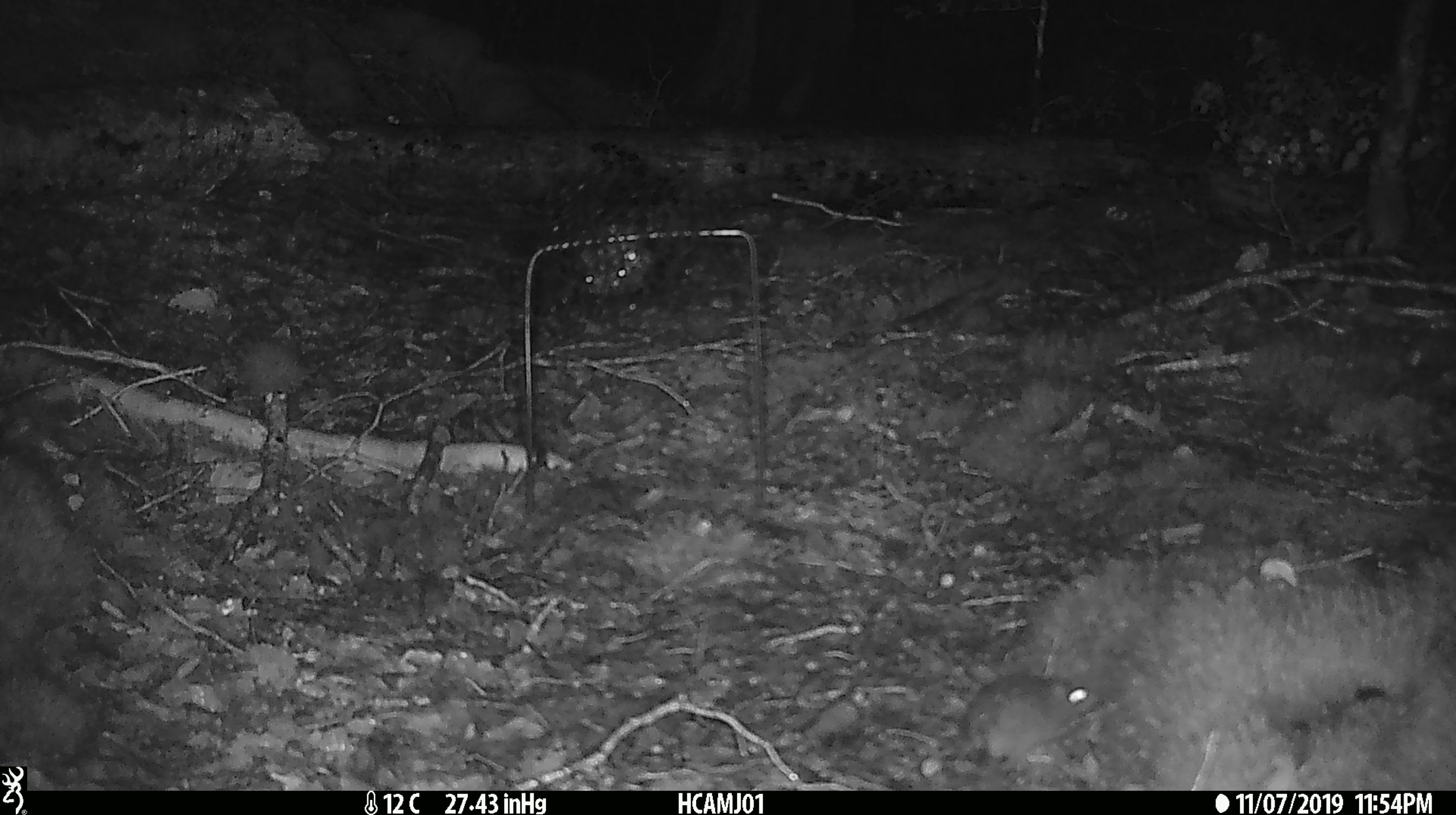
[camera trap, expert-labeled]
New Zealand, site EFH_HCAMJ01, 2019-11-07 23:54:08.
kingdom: Animalia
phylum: Chordata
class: Mammalia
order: Rodentia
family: Muridae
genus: Mus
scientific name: Mus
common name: mouse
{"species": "mouse (Mus)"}